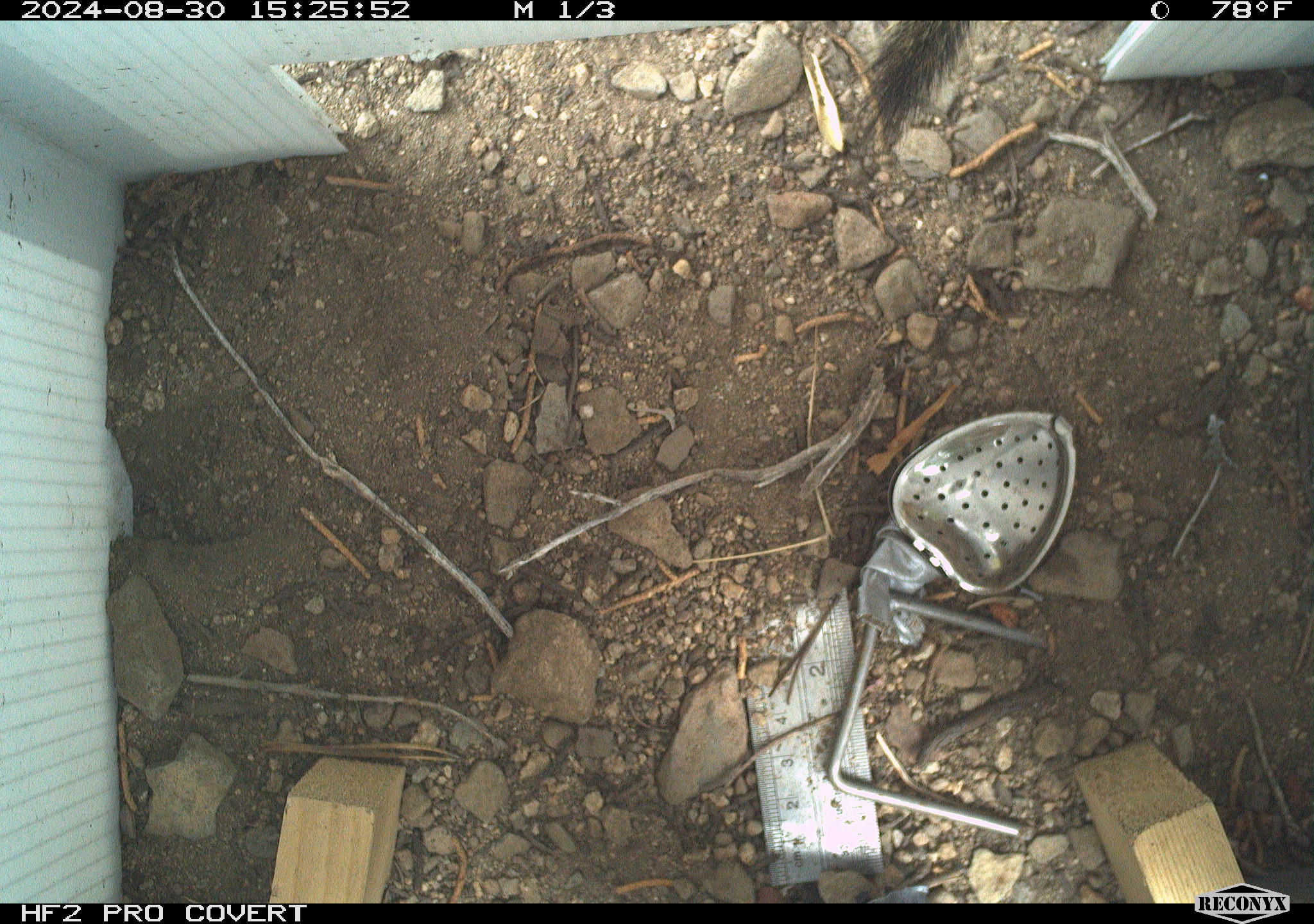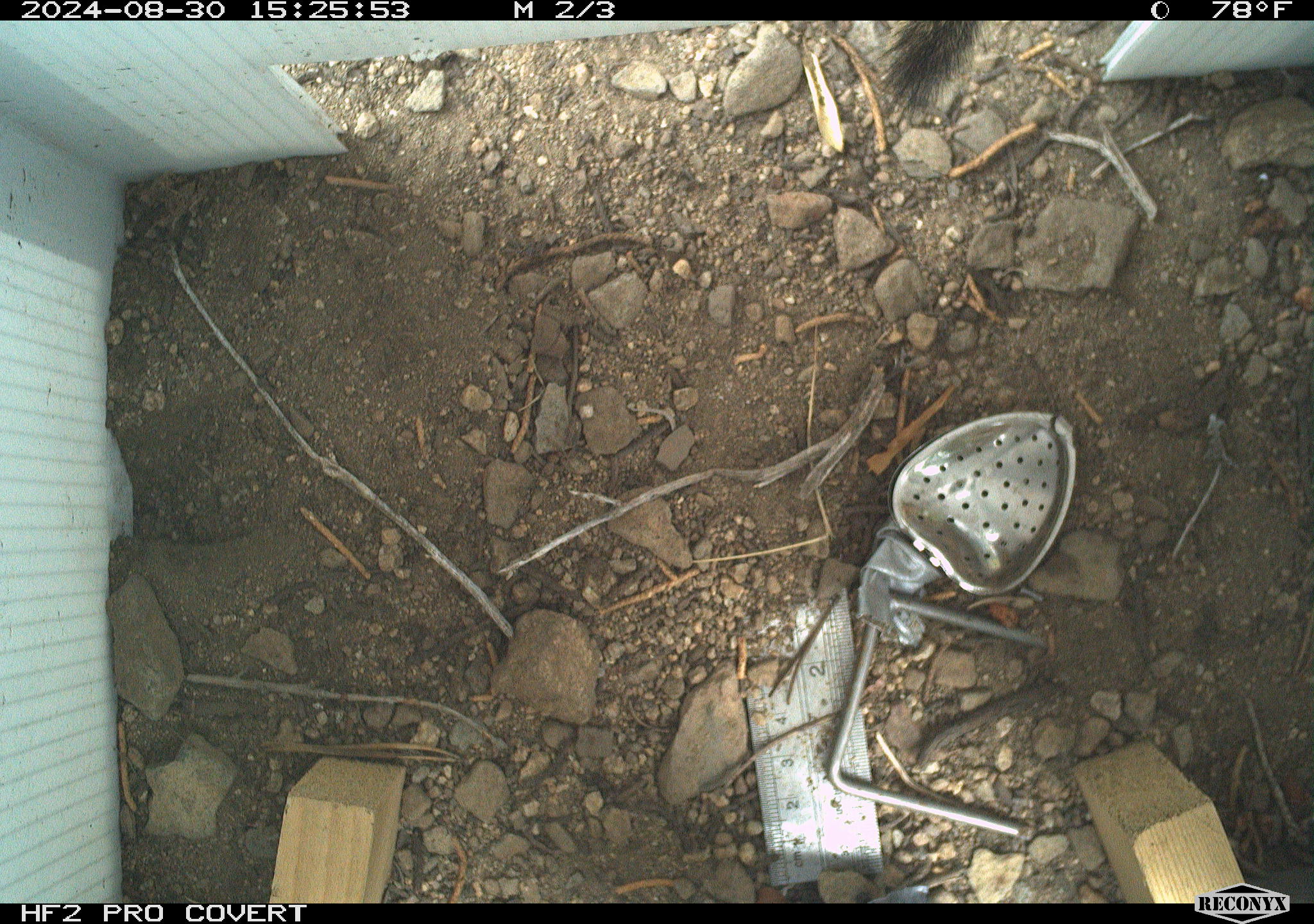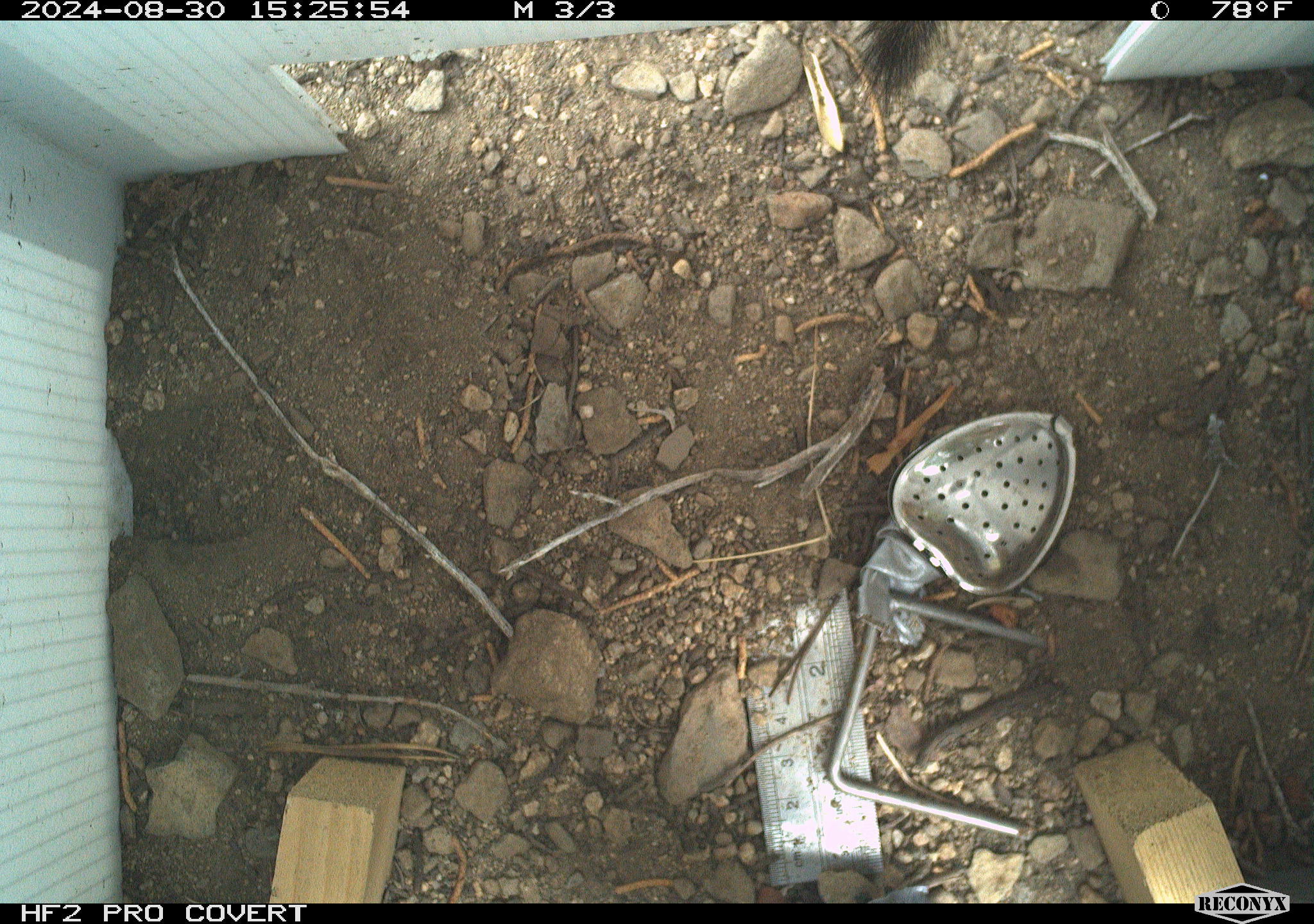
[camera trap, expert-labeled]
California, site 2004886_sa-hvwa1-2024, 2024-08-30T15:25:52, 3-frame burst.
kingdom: Animalia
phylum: Chordata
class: Mammalia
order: Rodentia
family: Sciuridae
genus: Neotamias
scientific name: Neotamias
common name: western chipmunks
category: neotamias species